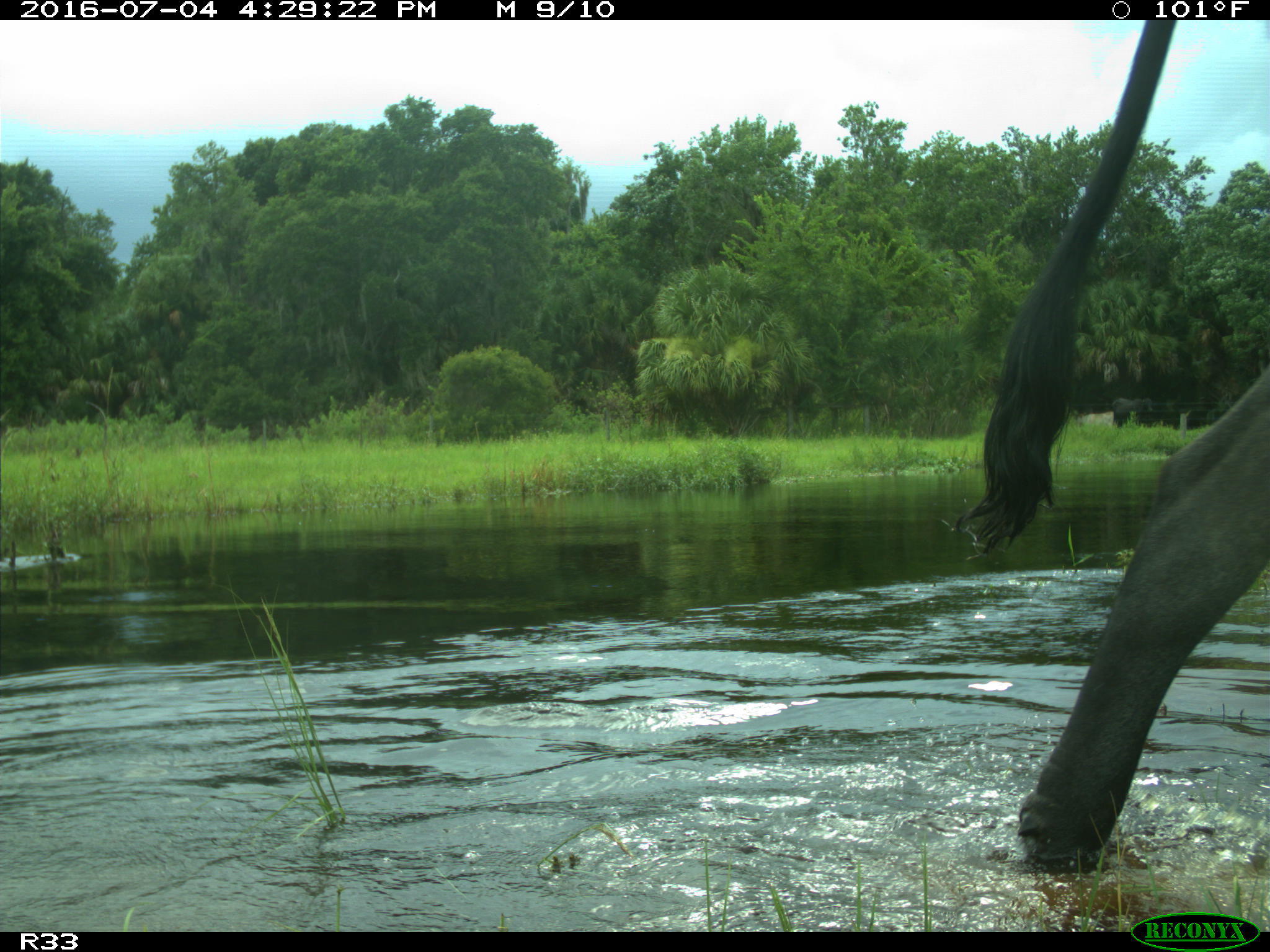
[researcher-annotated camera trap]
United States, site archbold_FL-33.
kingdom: Animalia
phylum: Chordata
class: Mammalia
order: Artiodactyla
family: Bovidae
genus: Bos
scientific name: Bos taurus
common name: domestic cow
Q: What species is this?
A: Bos taurus (domestic cow).